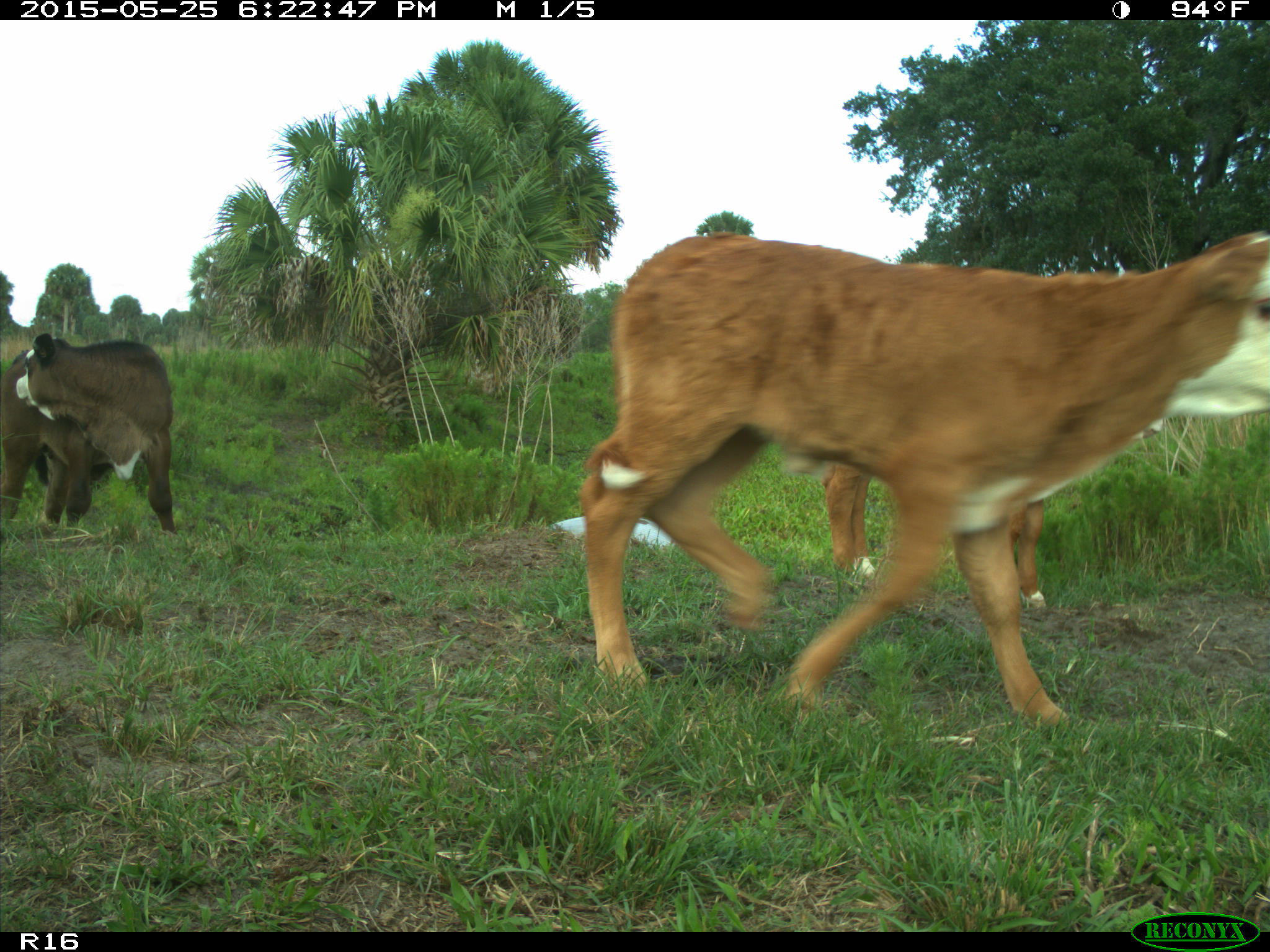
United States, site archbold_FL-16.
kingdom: Animalia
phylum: Chordata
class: Mammalia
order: Artiodactyla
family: Bovidae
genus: Bos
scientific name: Bos taurus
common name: domestic cow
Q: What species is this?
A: Bos taurus (domestic cow).